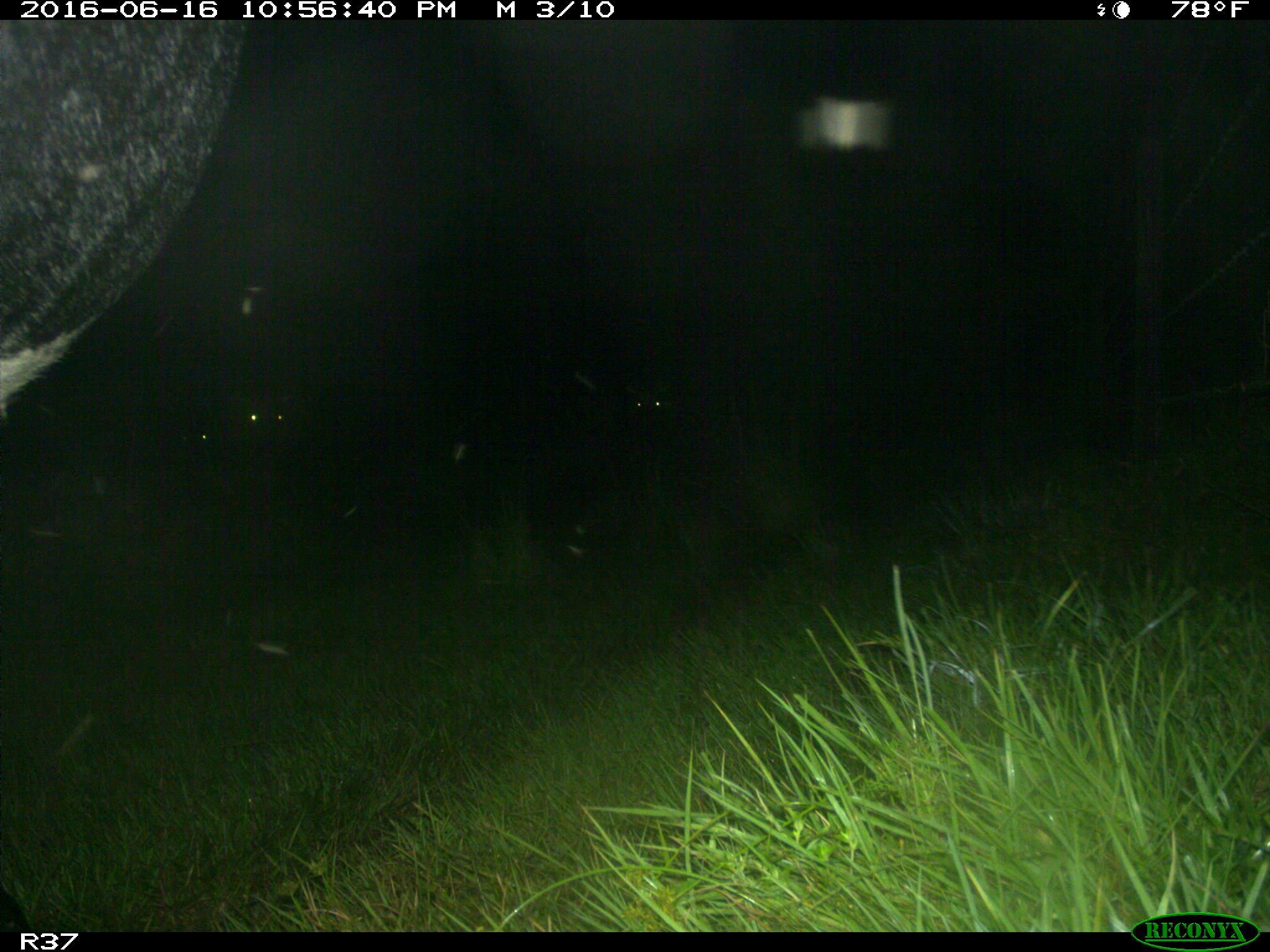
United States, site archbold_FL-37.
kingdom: Animalia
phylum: Chordata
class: Mammalia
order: Artiodactyla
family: Bovidae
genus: Bos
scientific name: Bos taurus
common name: domestic cow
Bos taurus (domestic cow).